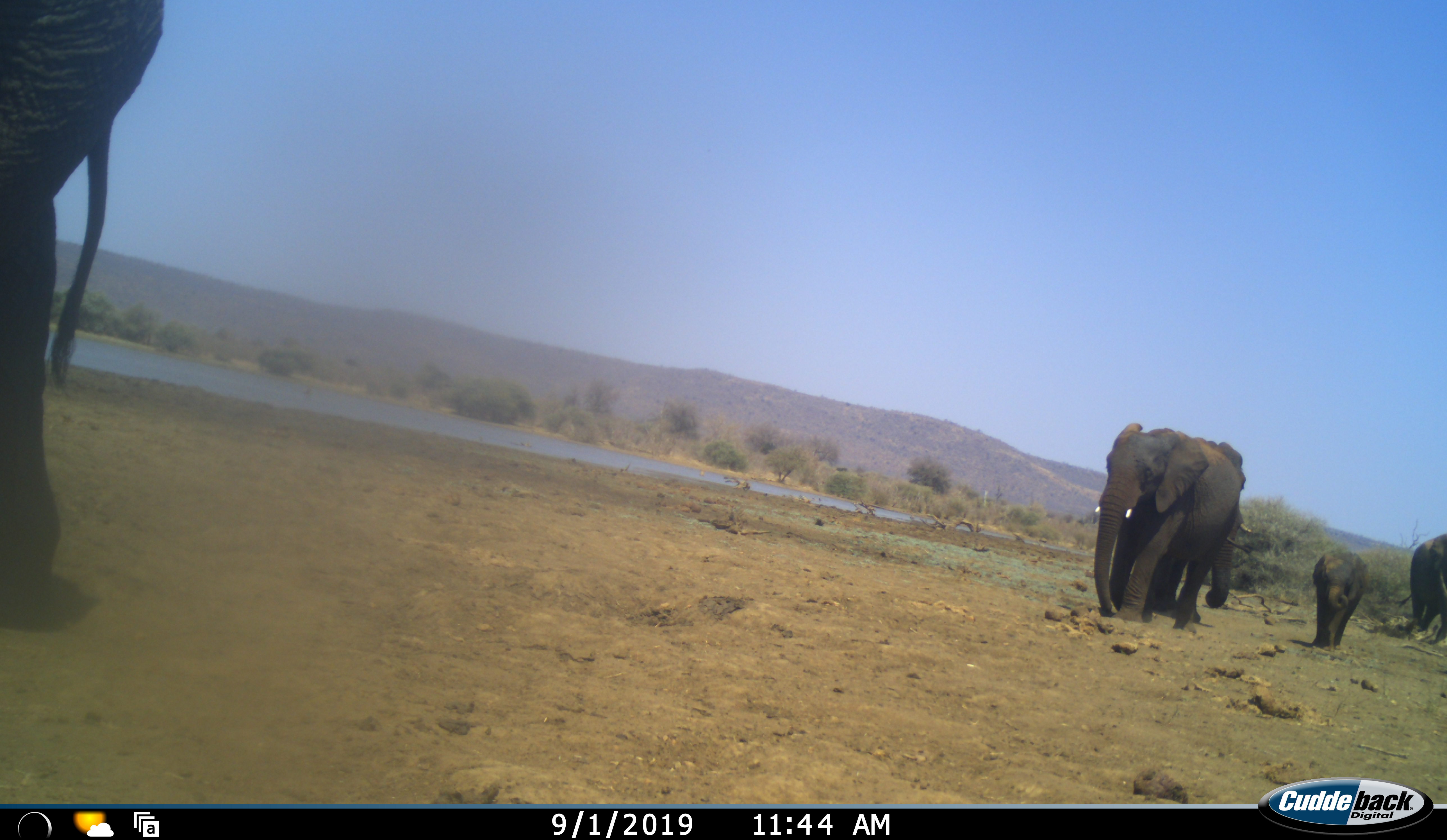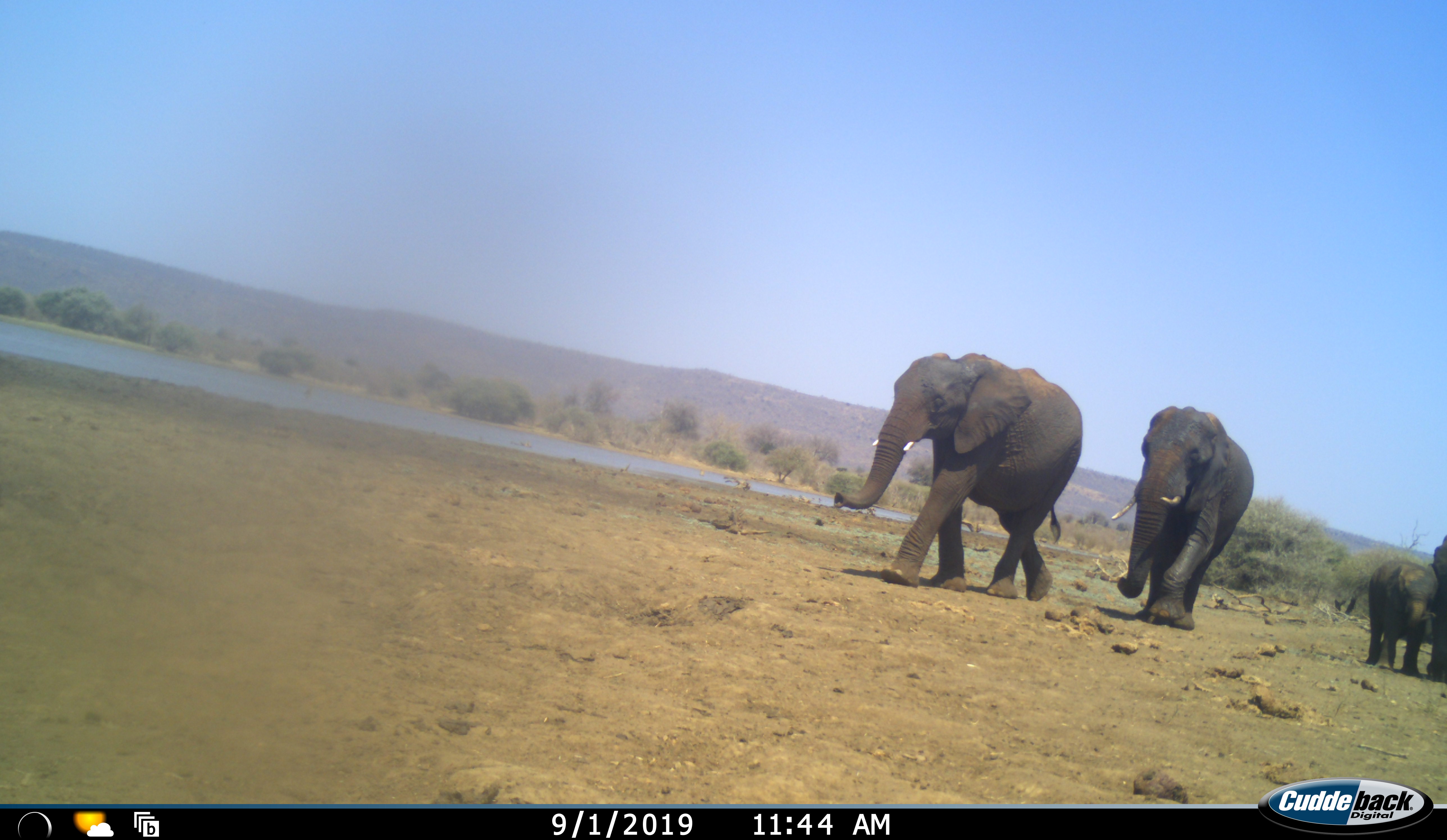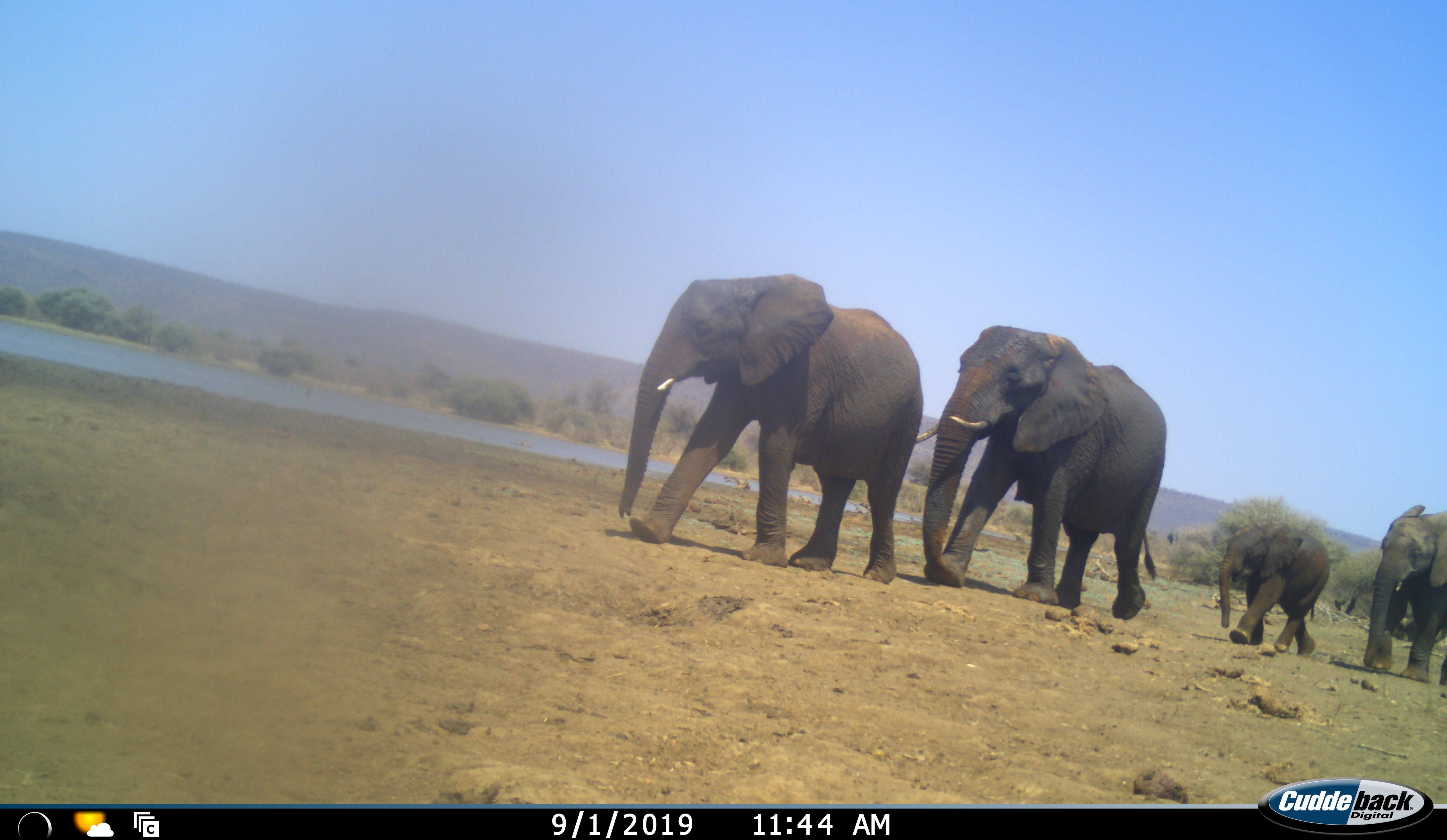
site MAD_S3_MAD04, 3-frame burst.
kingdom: Animalia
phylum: Chordata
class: Mammalia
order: Proboscidea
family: Elephantidae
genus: Loxodonta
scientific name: Loxodonta africana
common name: african bush elephant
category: elephant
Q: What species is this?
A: Elephant (african bush elephant) (Loxodonta africana).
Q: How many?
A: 5.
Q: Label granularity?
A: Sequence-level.